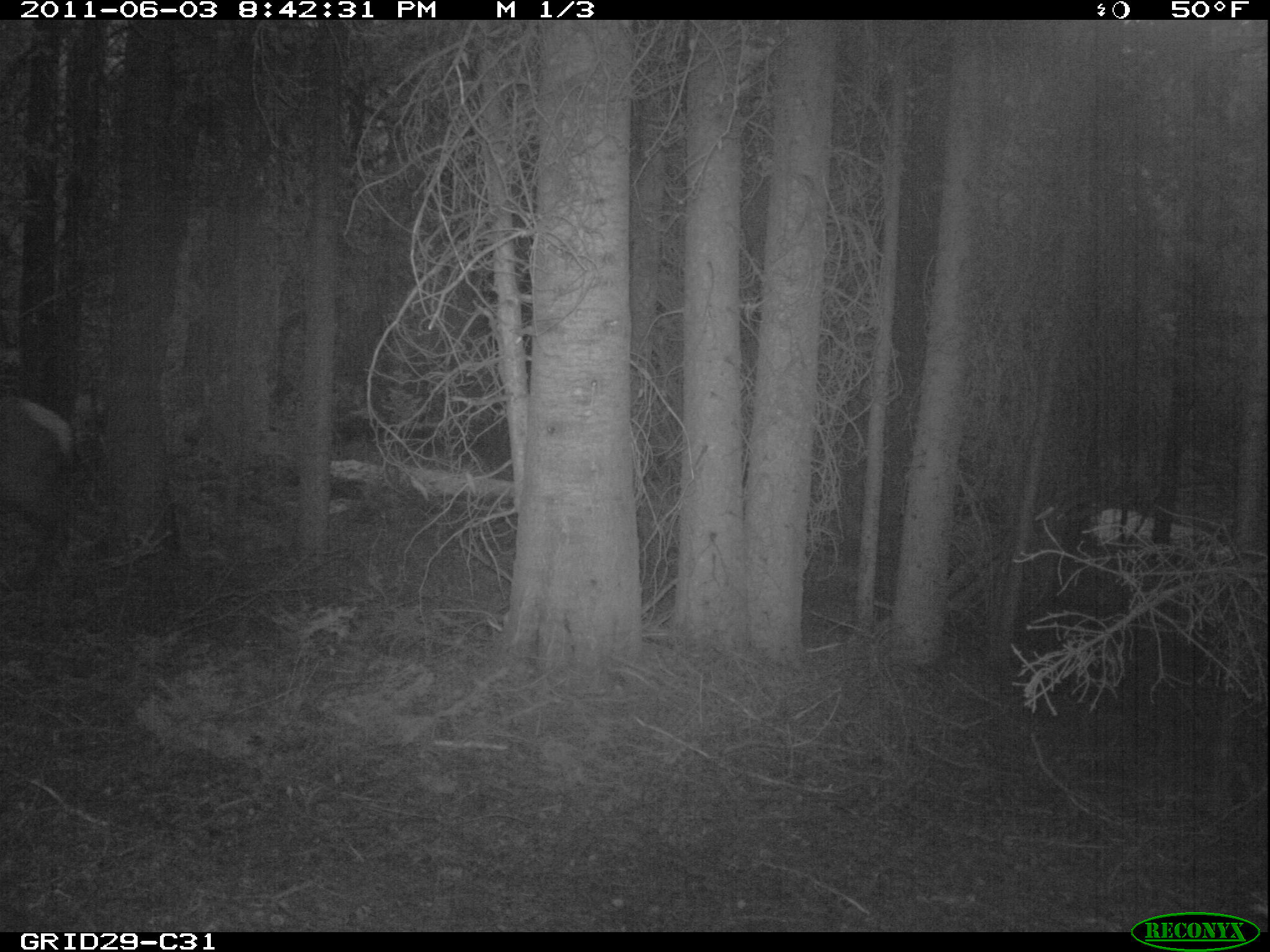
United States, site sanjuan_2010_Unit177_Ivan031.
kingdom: Animalia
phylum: Chordata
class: Mammalia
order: Artiodactyla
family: Cervidae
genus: Cervus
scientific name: Cervus elaphus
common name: red deer